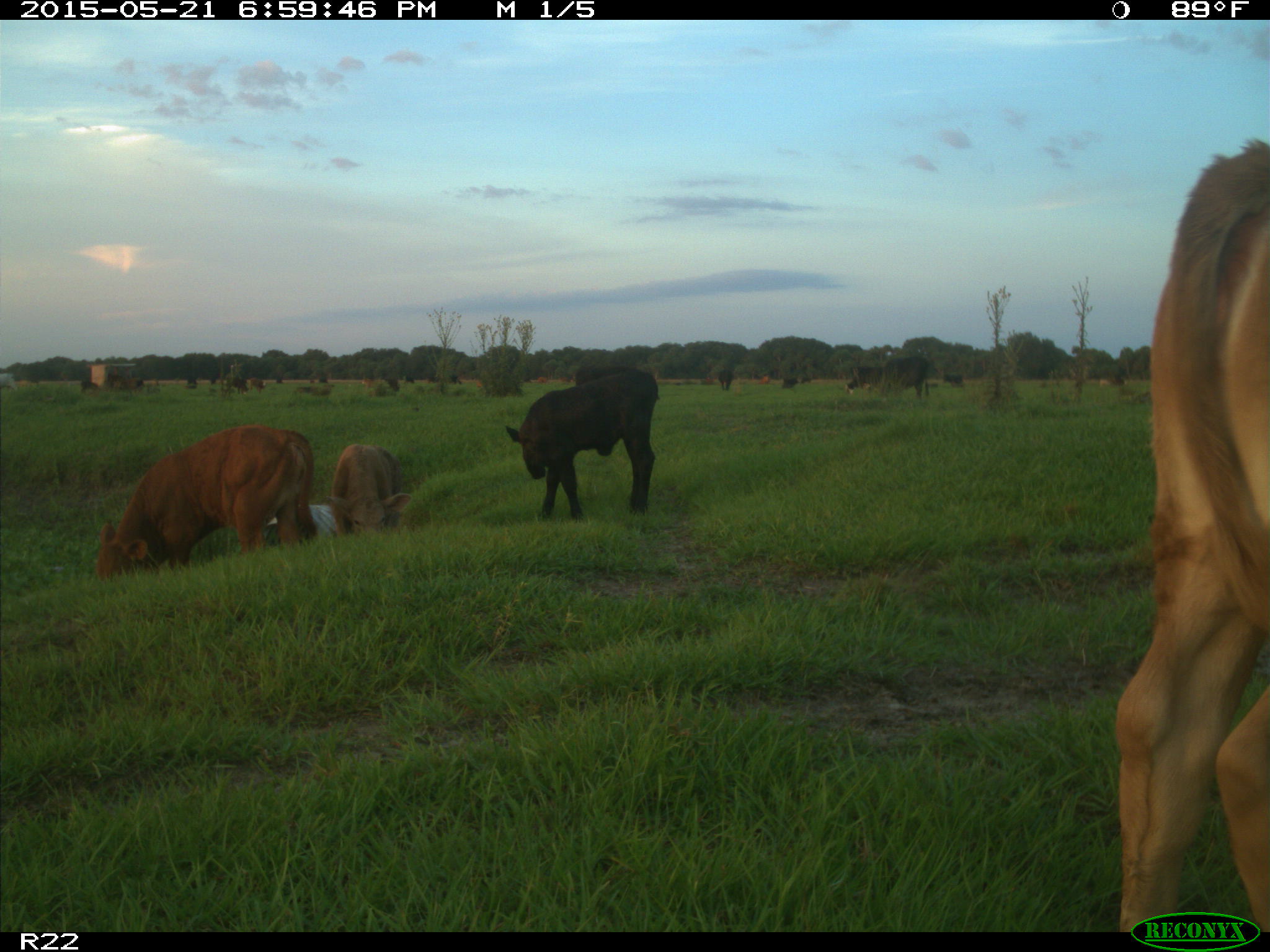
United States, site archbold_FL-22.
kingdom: Animalia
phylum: Chordata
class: Mammalia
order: Artiodactyla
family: Bovidae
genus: Bos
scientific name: Bos taurus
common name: domestic cow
Bos taurus (domestic cow).